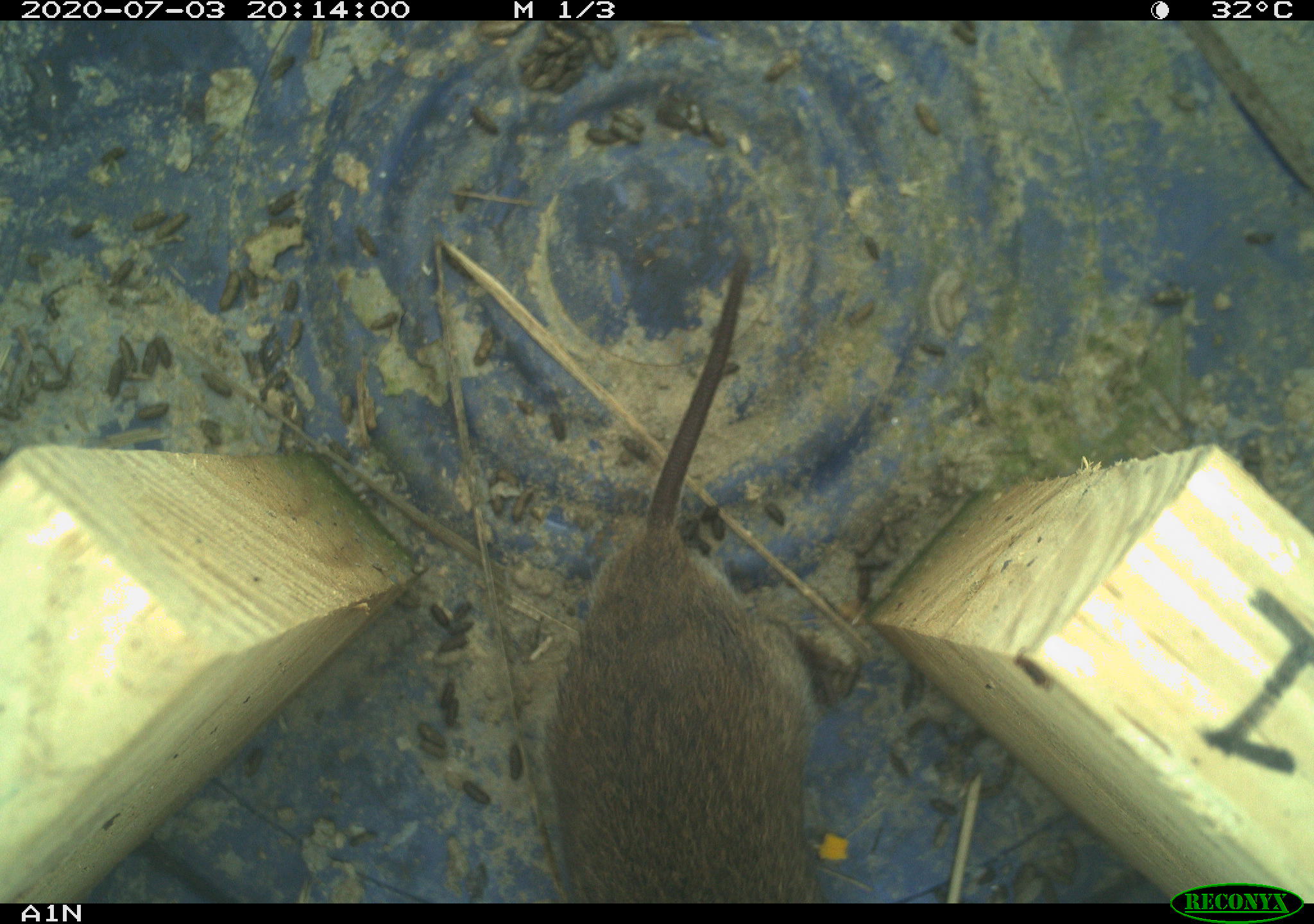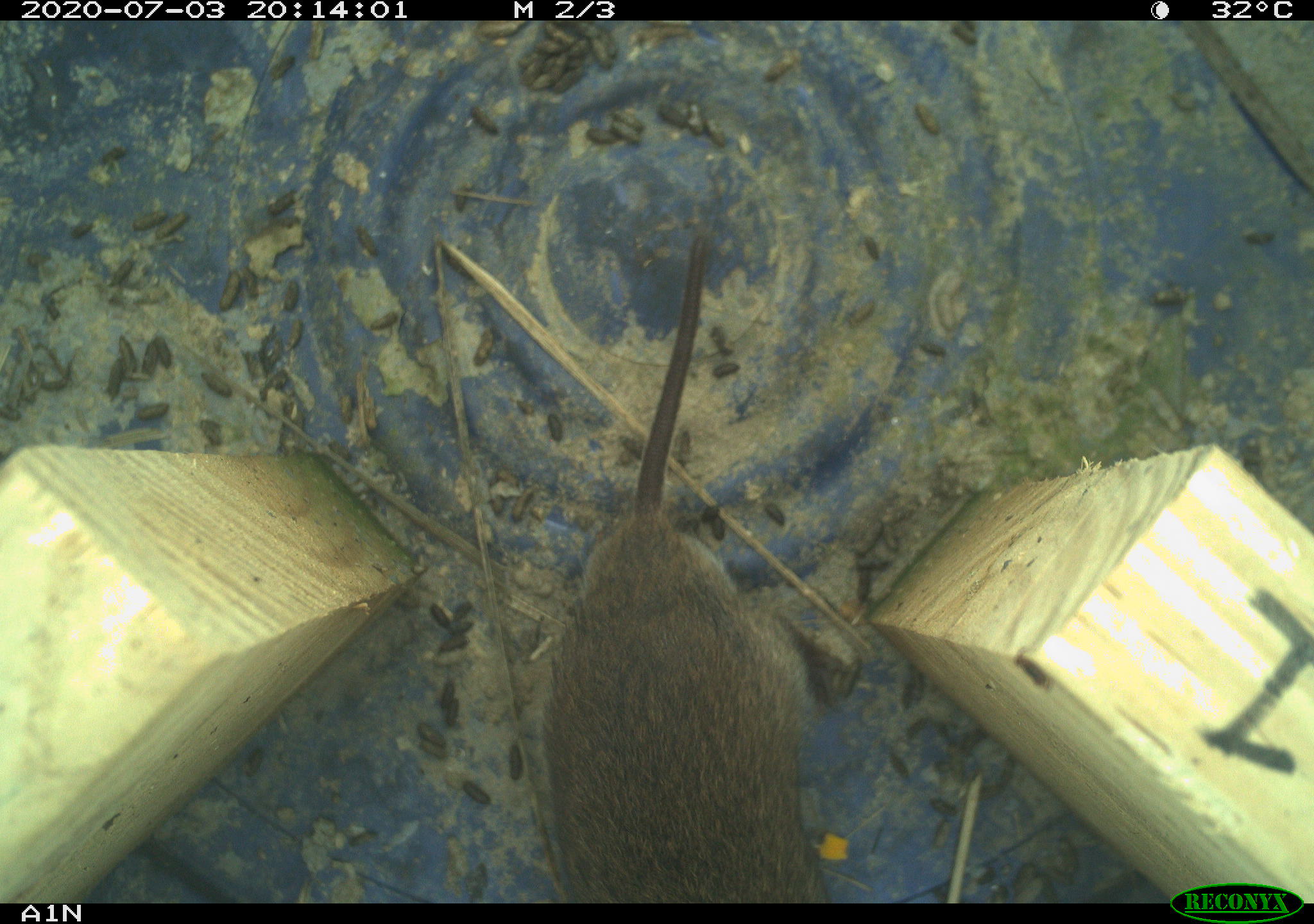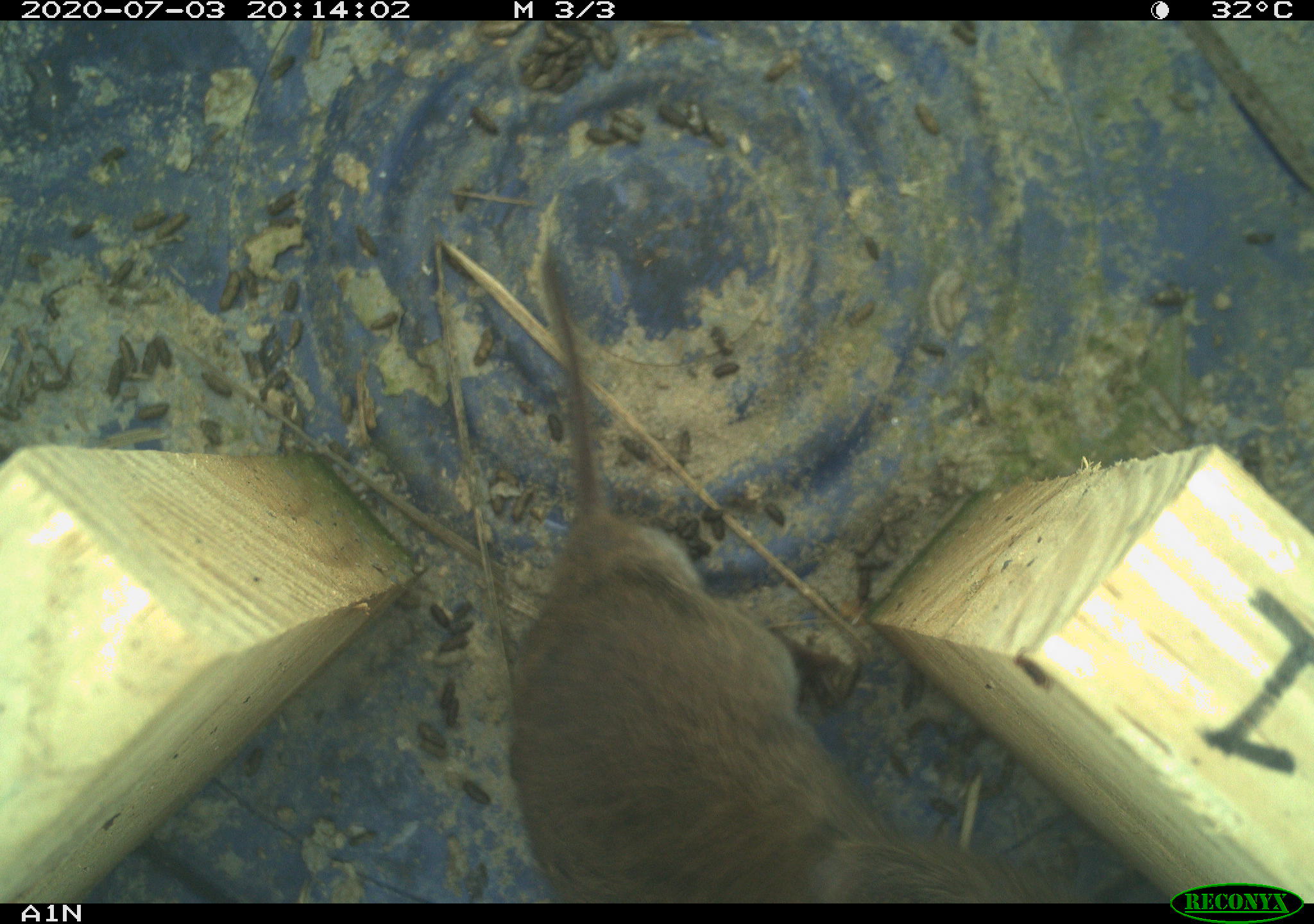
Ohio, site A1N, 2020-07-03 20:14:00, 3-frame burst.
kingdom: Animalia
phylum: Chordata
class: Mammalia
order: Rodentia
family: Cricetidae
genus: Microtus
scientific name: Microtus pennsylvanicus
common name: meadow vole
Meadow vole (Microtus pennsylvanicus).